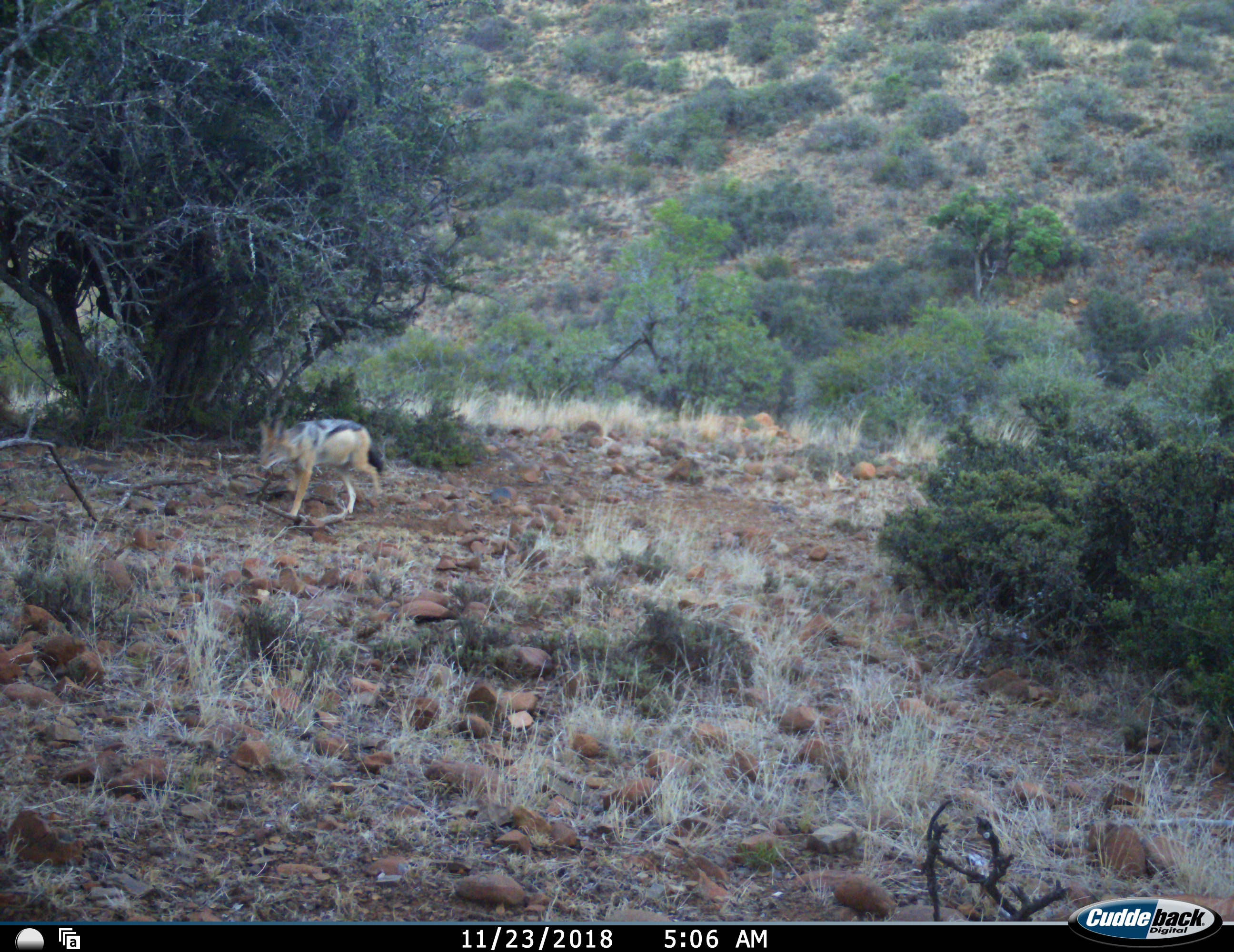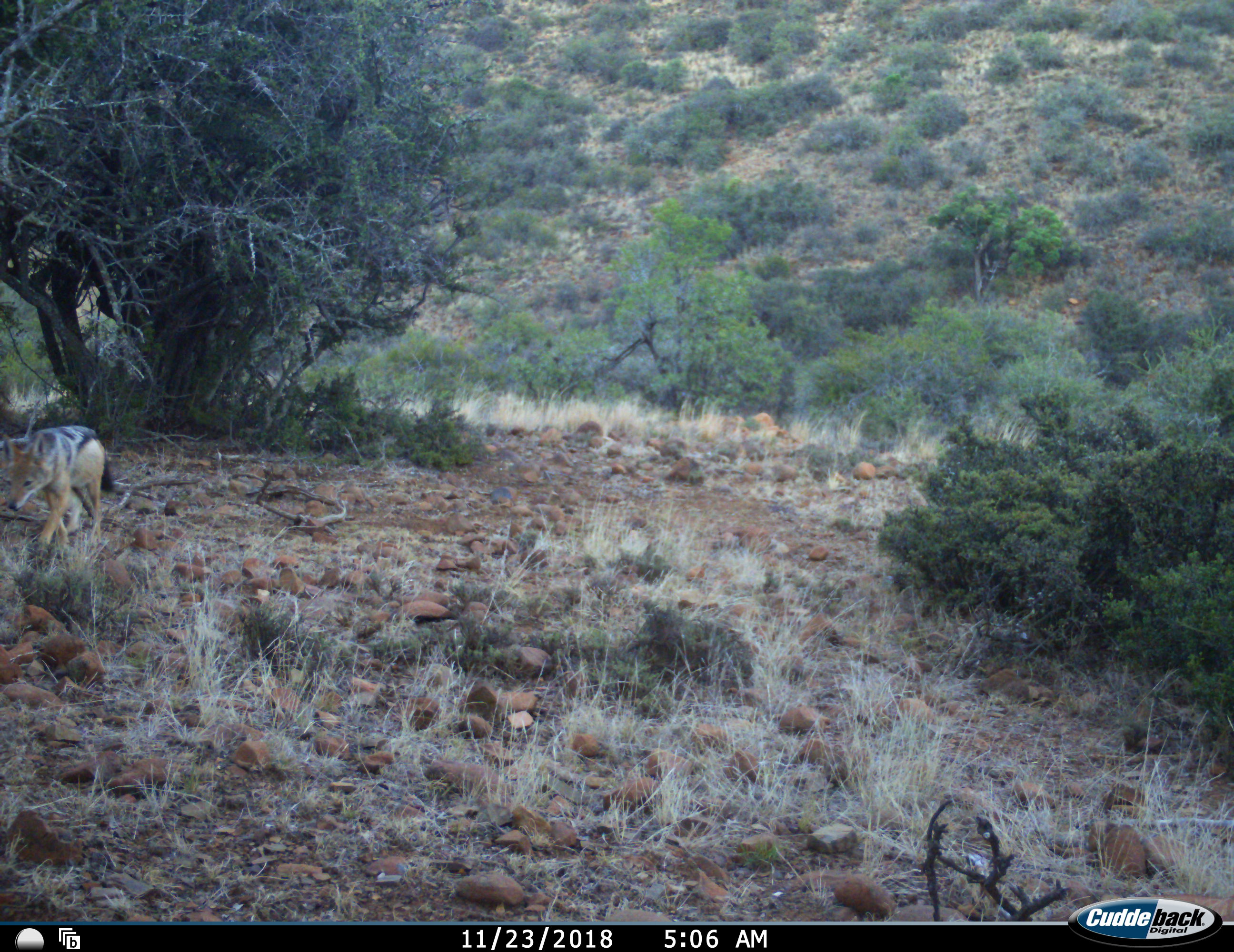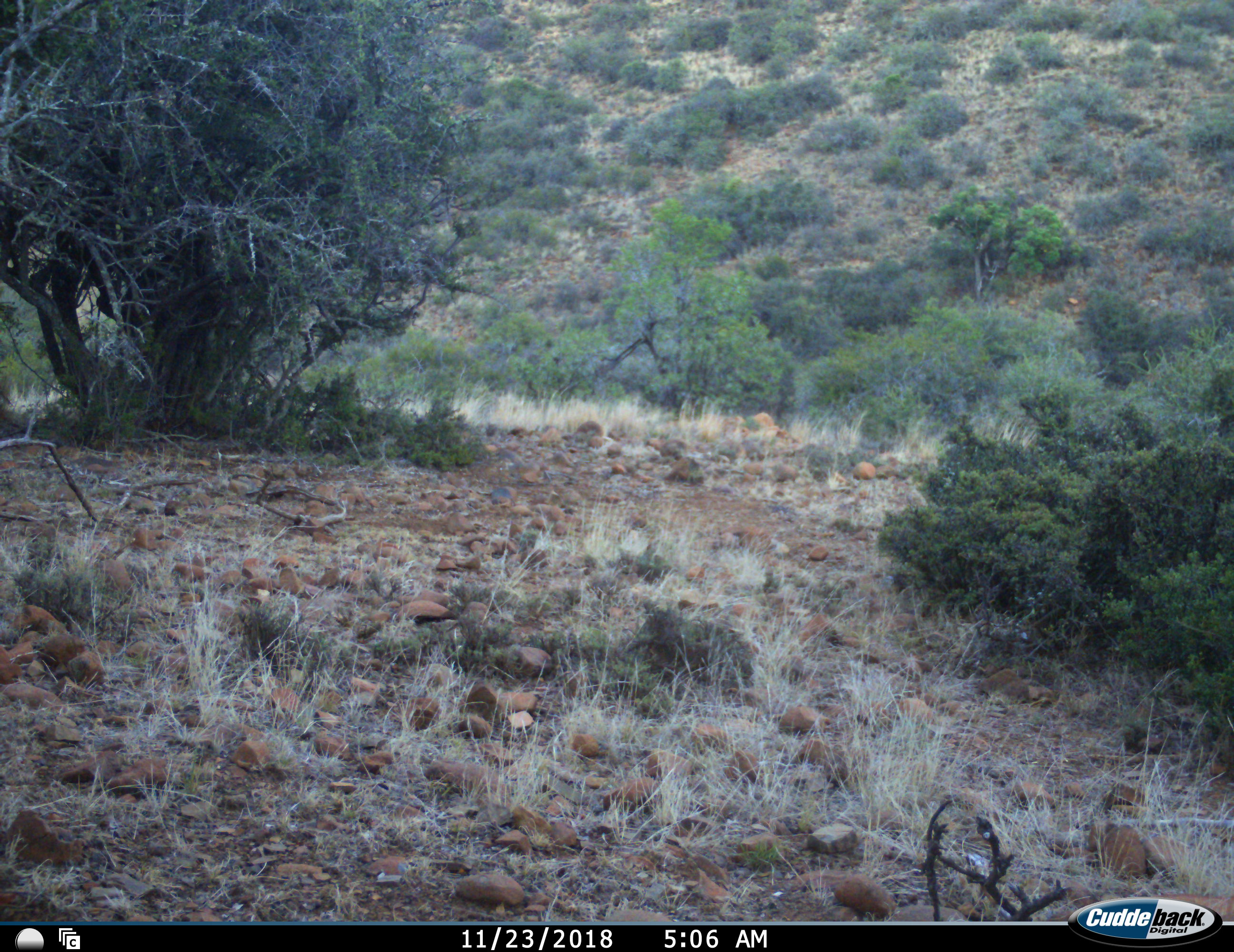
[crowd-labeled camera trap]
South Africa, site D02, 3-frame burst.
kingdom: Animalia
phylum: Chordata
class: Mammalia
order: Carnivora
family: Canidae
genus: Lupulella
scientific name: Lupulella mesomelas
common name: black-backed jackal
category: jackalblackbacked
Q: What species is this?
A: Jackalblackbacked (black-backed jackal) (Lupulella mesomelas).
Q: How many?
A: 1.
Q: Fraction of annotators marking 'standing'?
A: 0%.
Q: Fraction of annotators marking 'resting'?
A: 0%.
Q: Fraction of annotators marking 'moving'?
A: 100%.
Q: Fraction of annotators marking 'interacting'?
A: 0%.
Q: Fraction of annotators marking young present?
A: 0%.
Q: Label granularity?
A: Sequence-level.